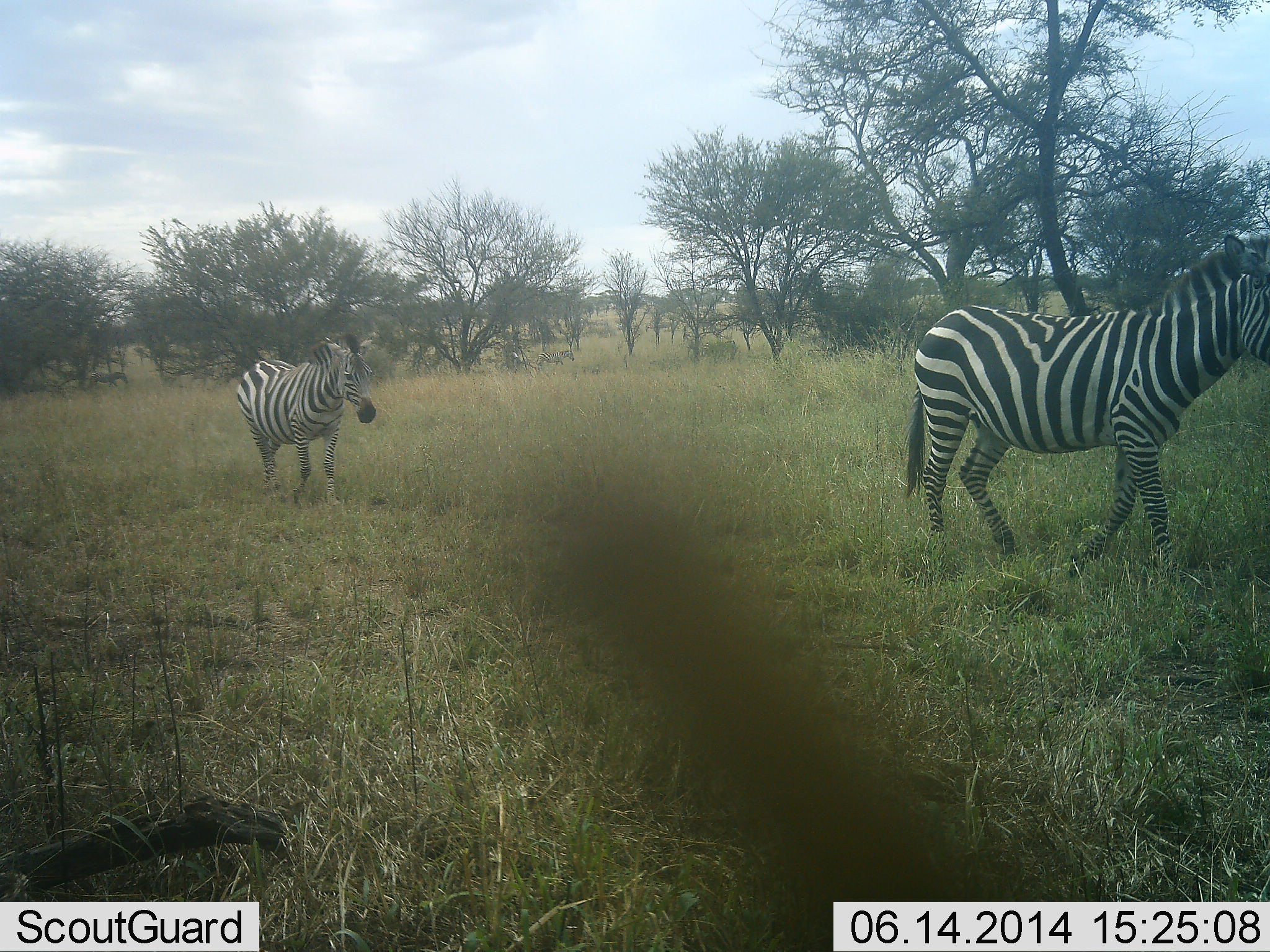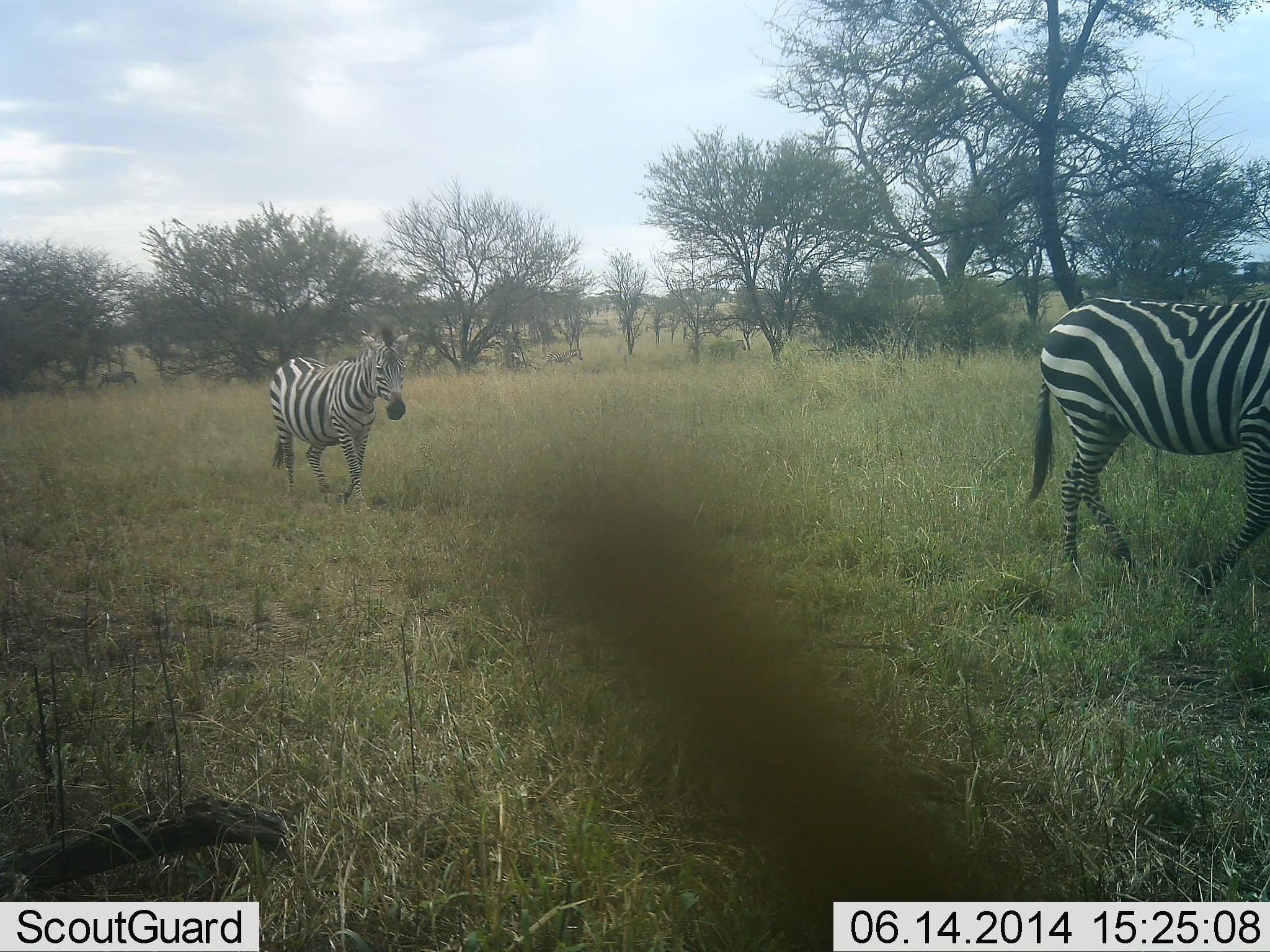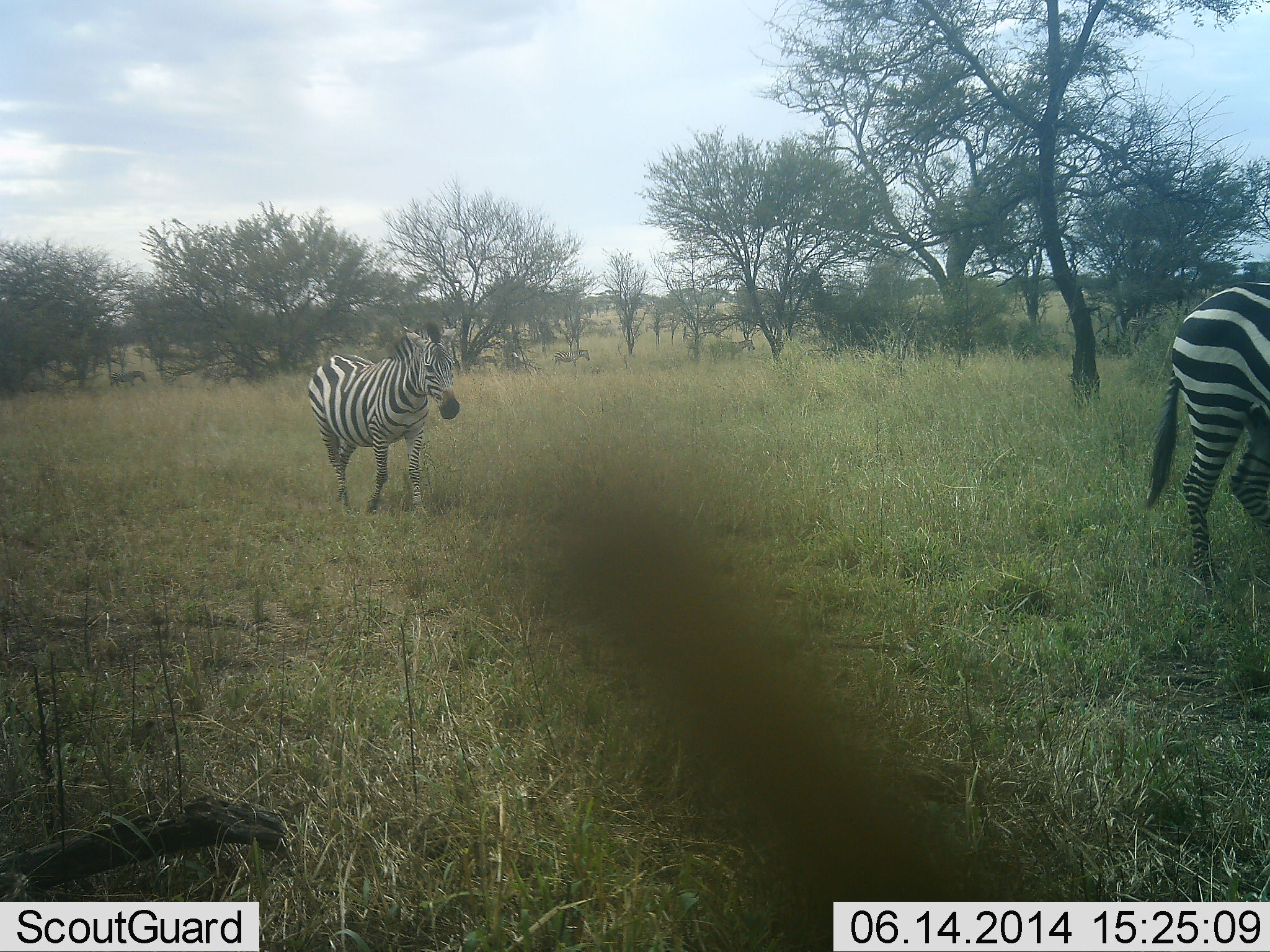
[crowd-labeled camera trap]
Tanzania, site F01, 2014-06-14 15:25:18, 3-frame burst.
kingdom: Animalia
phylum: Chordata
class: Mammalia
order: Perissodactyla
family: Equidae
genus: Equus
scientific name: Equus quagga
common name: plains zebra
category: zebra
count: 7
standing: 0%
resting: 0%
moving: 100%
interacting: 0%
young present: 0%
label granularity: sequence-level